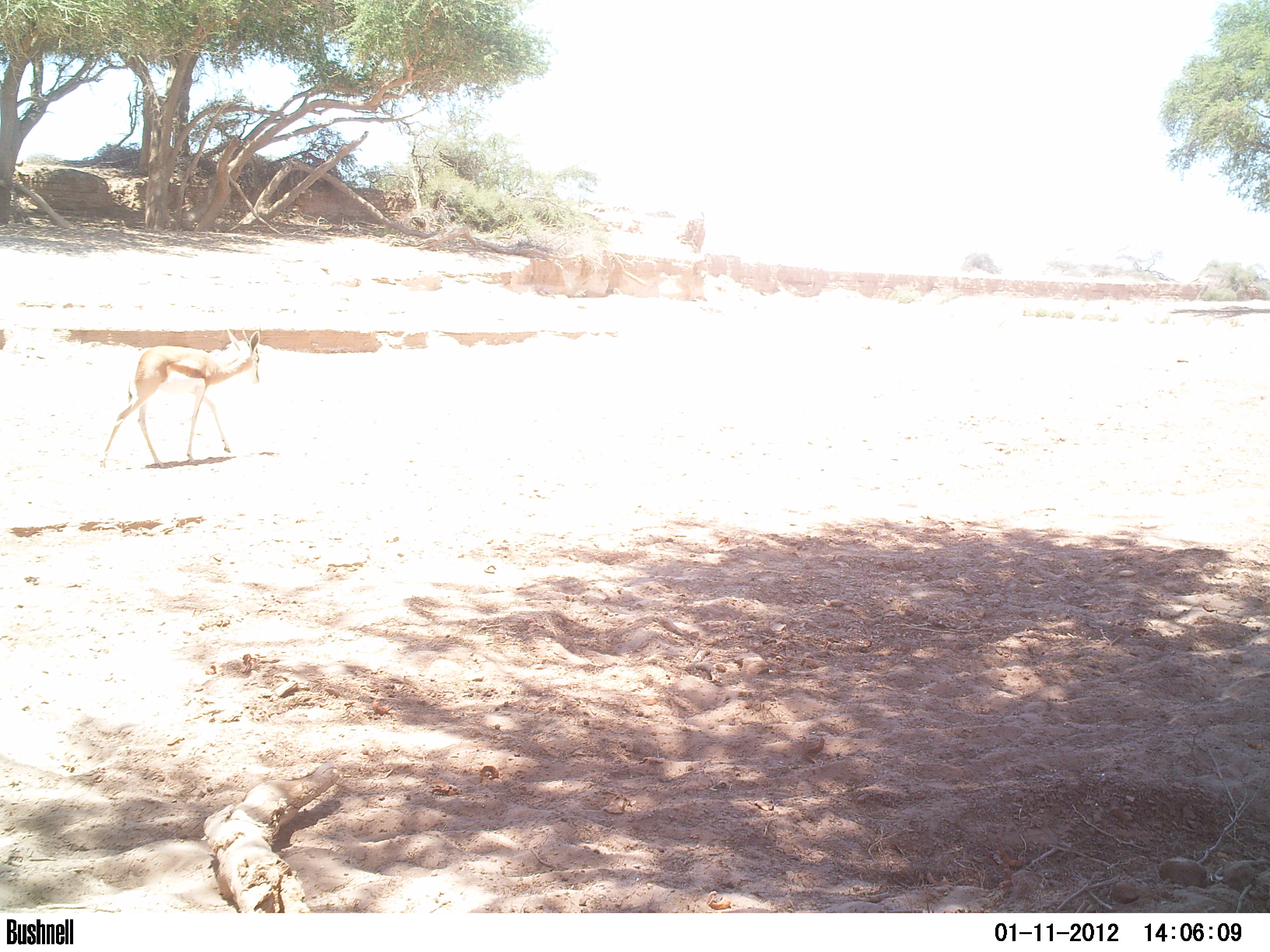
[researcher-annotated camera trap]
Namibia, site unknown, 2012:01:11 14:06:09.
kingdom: Animalia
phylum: Chordata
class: Mammalia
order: Artiodactyla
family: Bovidae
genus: Antidorcas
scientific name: Antidorcas marsupialis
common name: springbok